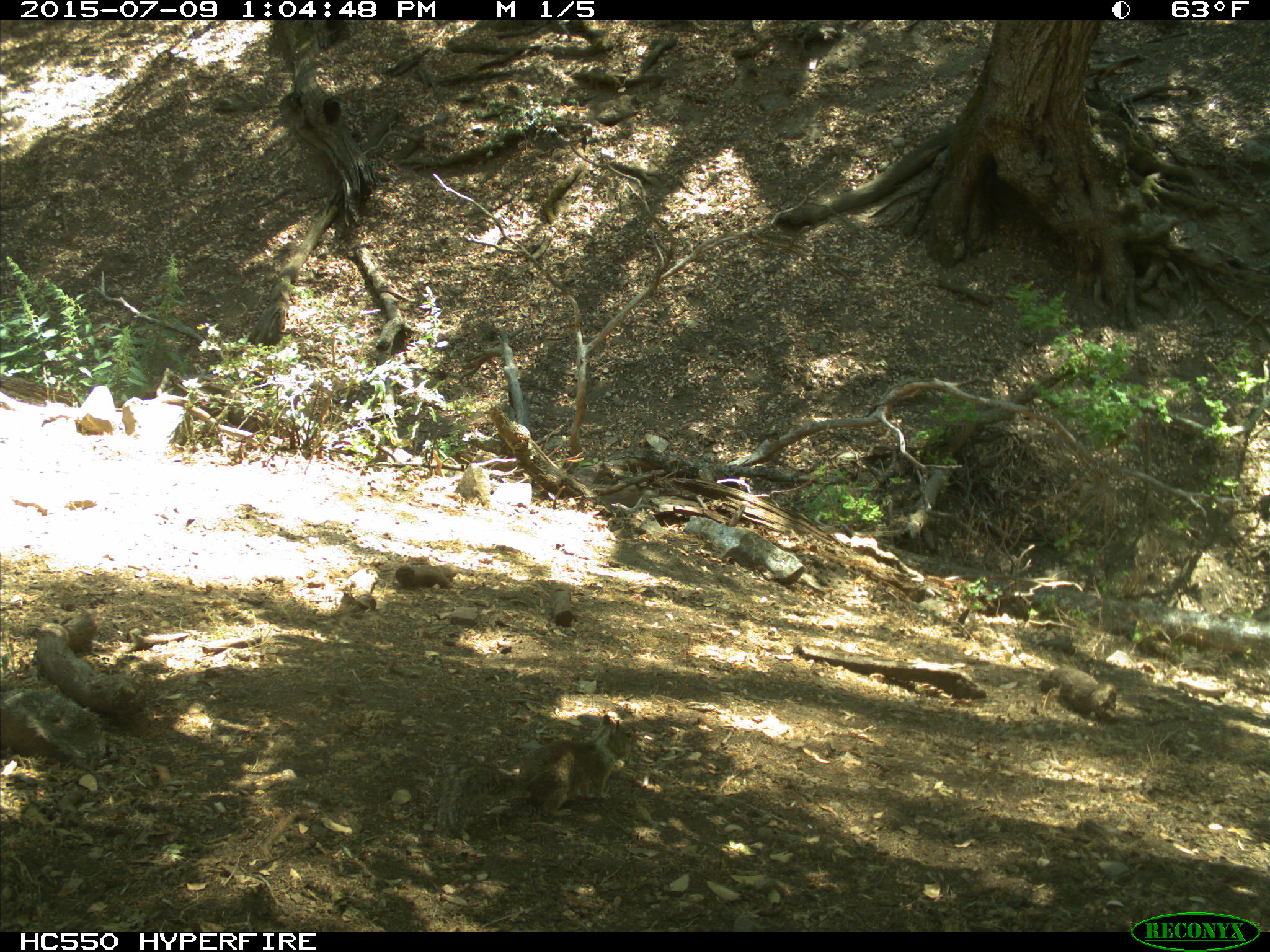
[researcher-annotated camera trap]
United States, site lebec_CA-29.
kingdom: Animalia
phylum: Chordata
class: Mammalia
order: Rodentia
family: Sciuridae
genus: Otospermophilus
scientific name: Otospermophilus beecheyi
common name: california ground squirrel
Otospermophilus beecheyi (california ground squirrel).